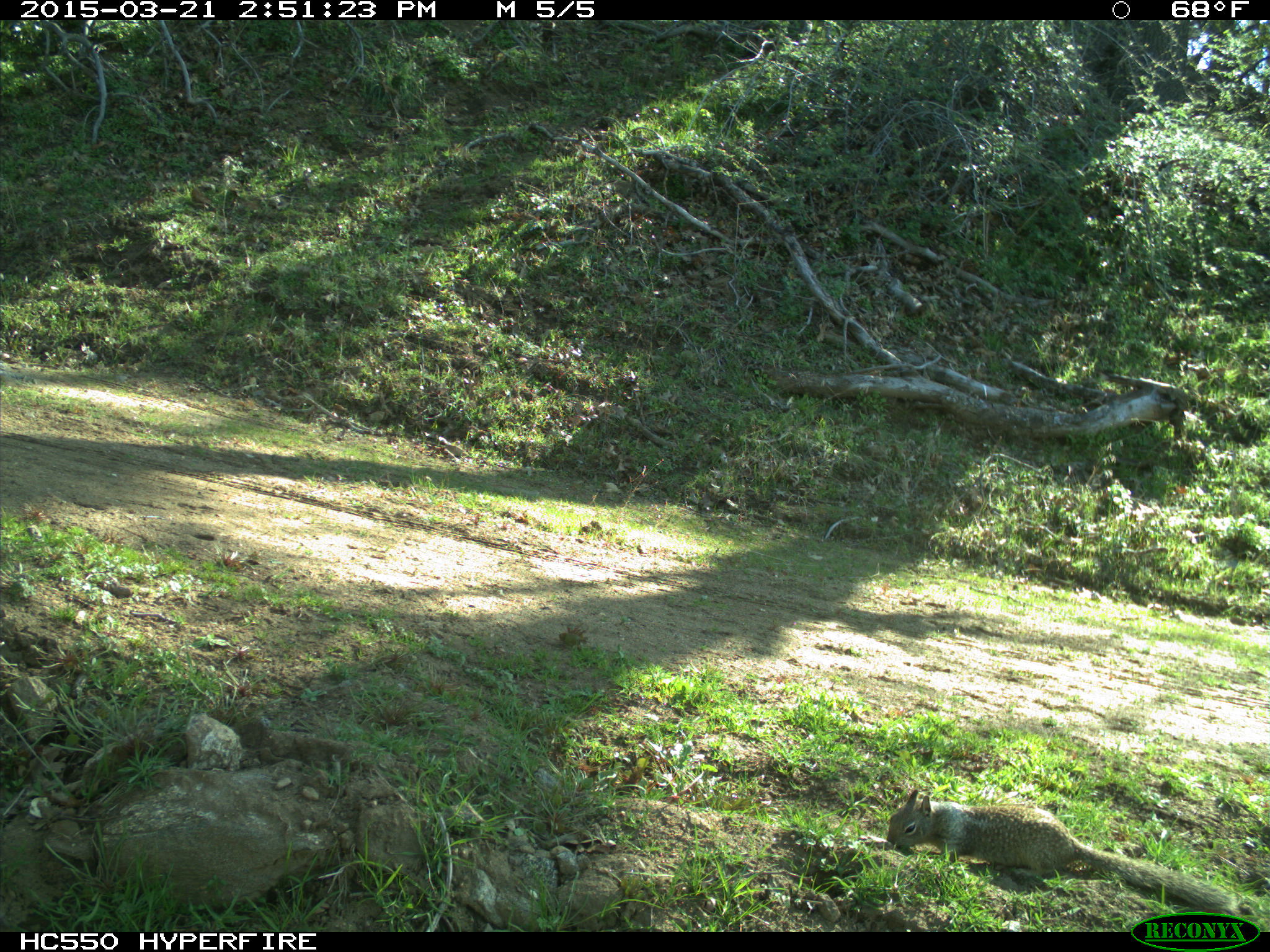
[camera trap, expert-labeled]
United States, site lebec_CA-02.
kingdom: Animalia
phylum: Chordata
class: Mammalia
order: Rodentia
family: Sciuridae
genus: Otospermophilus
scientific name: Otospermophilus beecheyi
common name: california ground squirrel